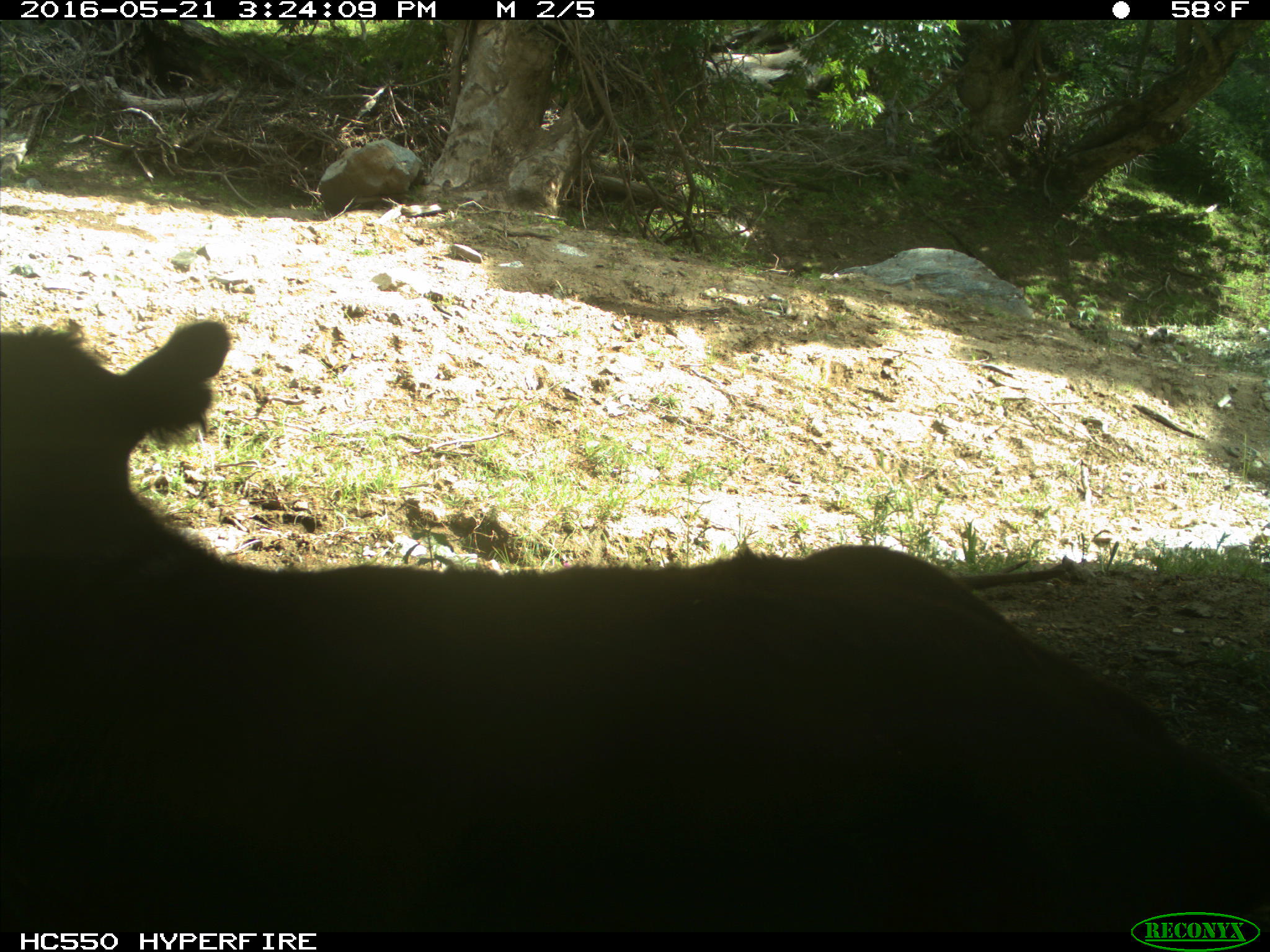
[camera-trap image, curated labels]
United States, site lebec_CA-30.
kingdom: Animalia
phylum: Chordata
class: Mammalia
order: Artiodactyla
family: Bovidae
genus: Bos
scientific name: Bos taurus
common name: domestic cow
Bos taurus (domestic cow).